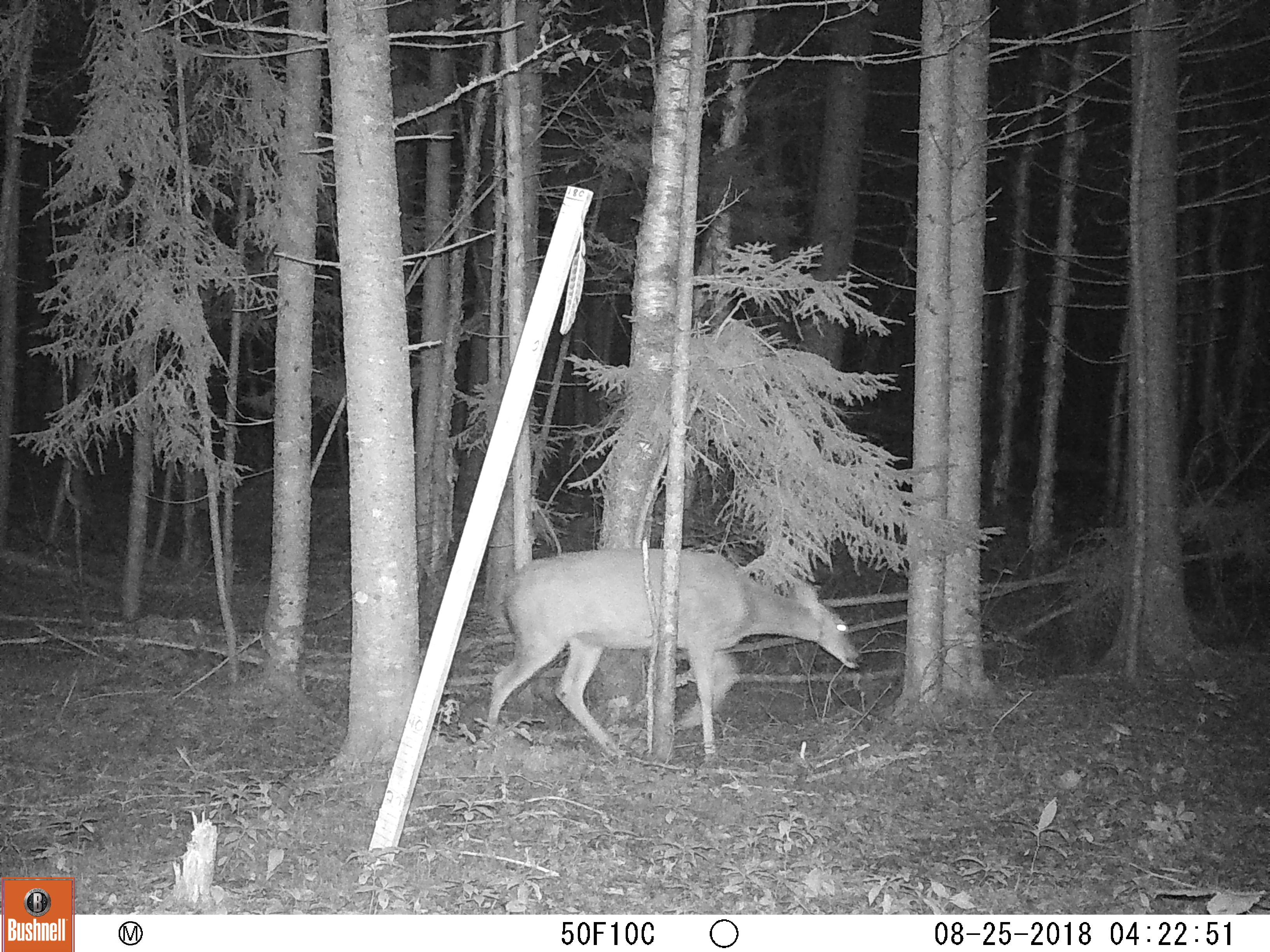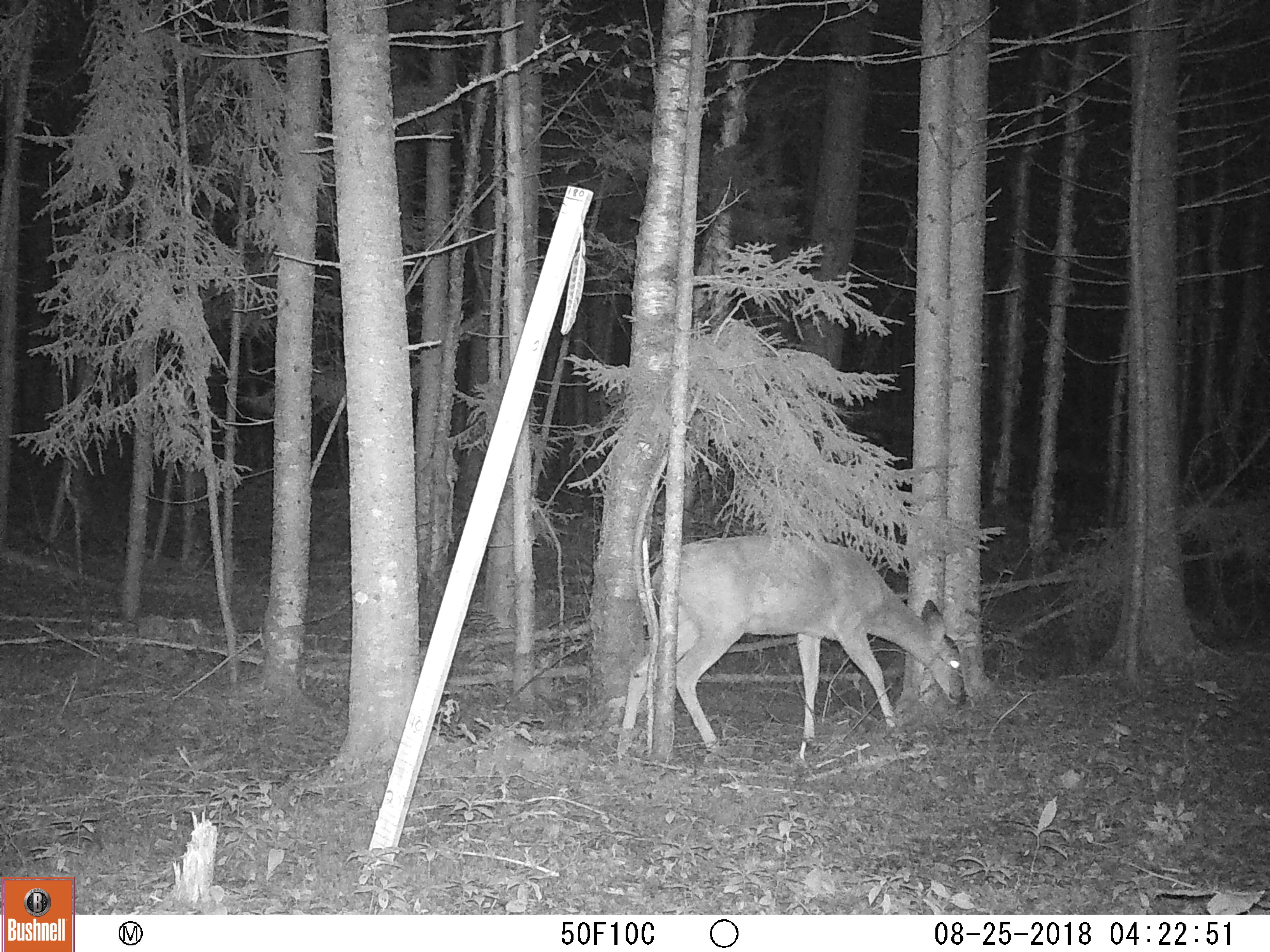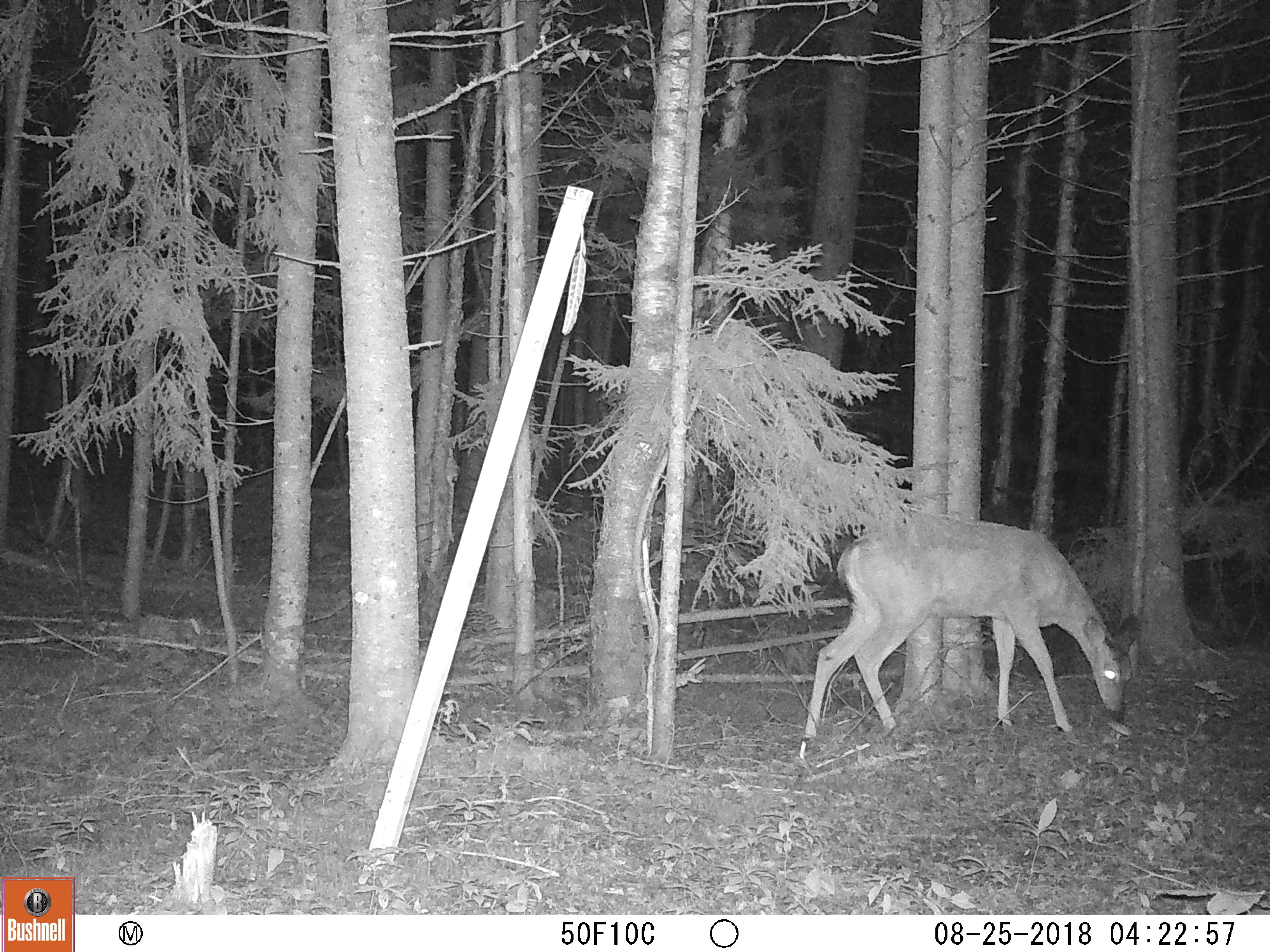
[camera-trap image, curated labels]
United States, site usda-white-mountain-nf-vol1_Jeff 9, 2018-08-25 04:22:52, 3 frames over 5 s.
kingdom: Animalia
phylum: Chordata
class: Mammalia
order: Artiodactyla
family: Cervidae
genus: Odocoileus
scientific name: Odocoileus virginianus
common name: white-tailed deer